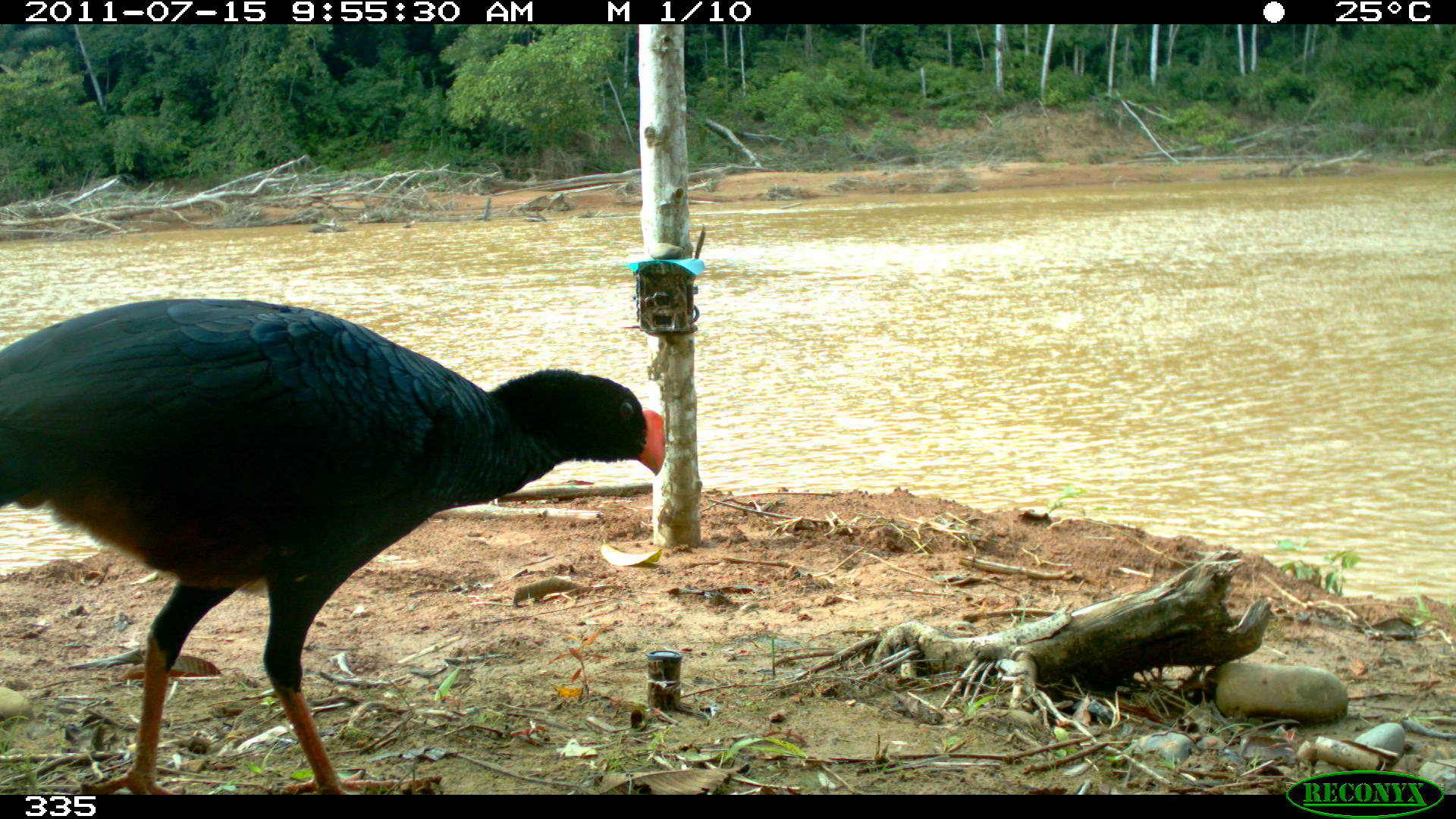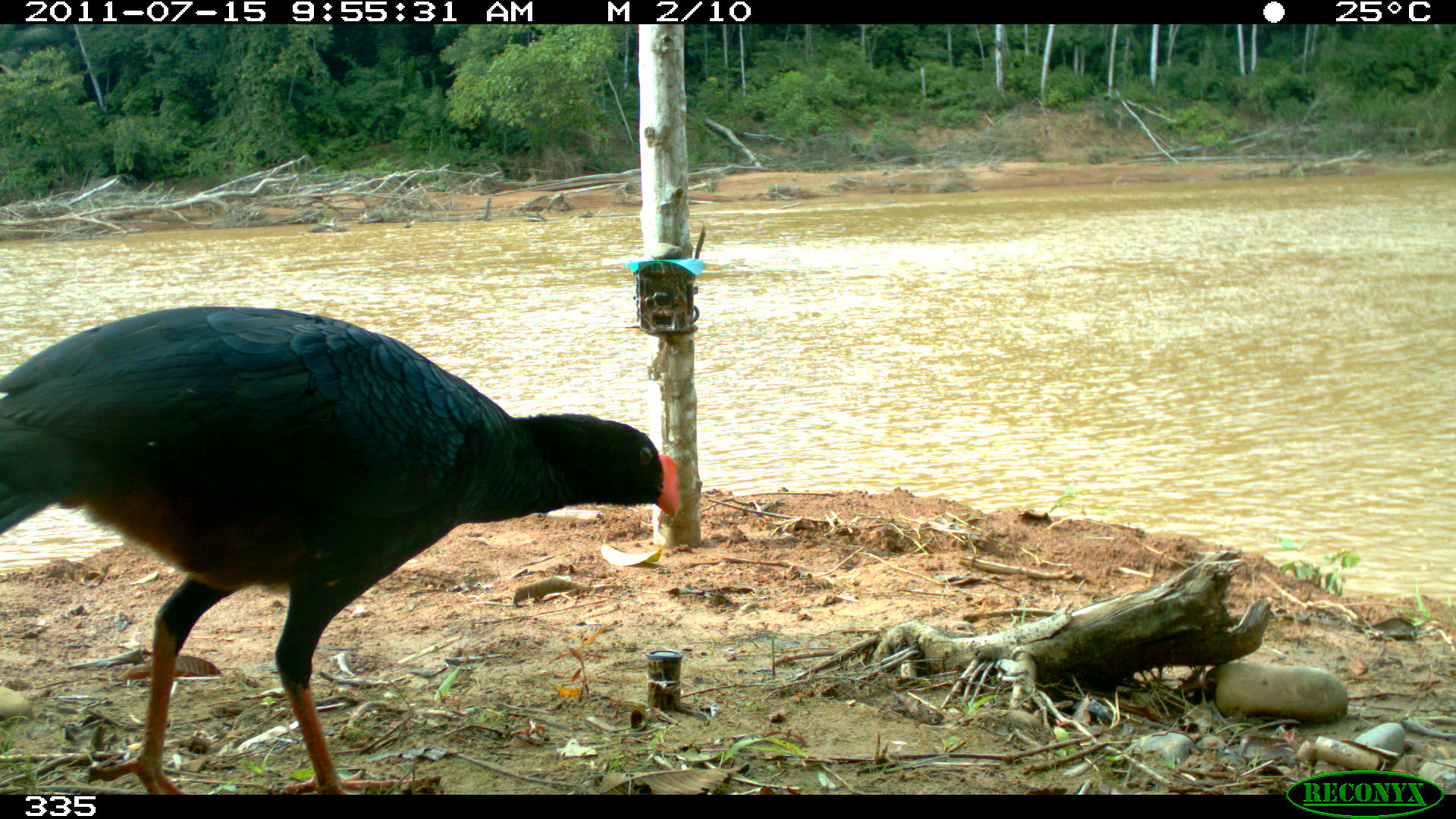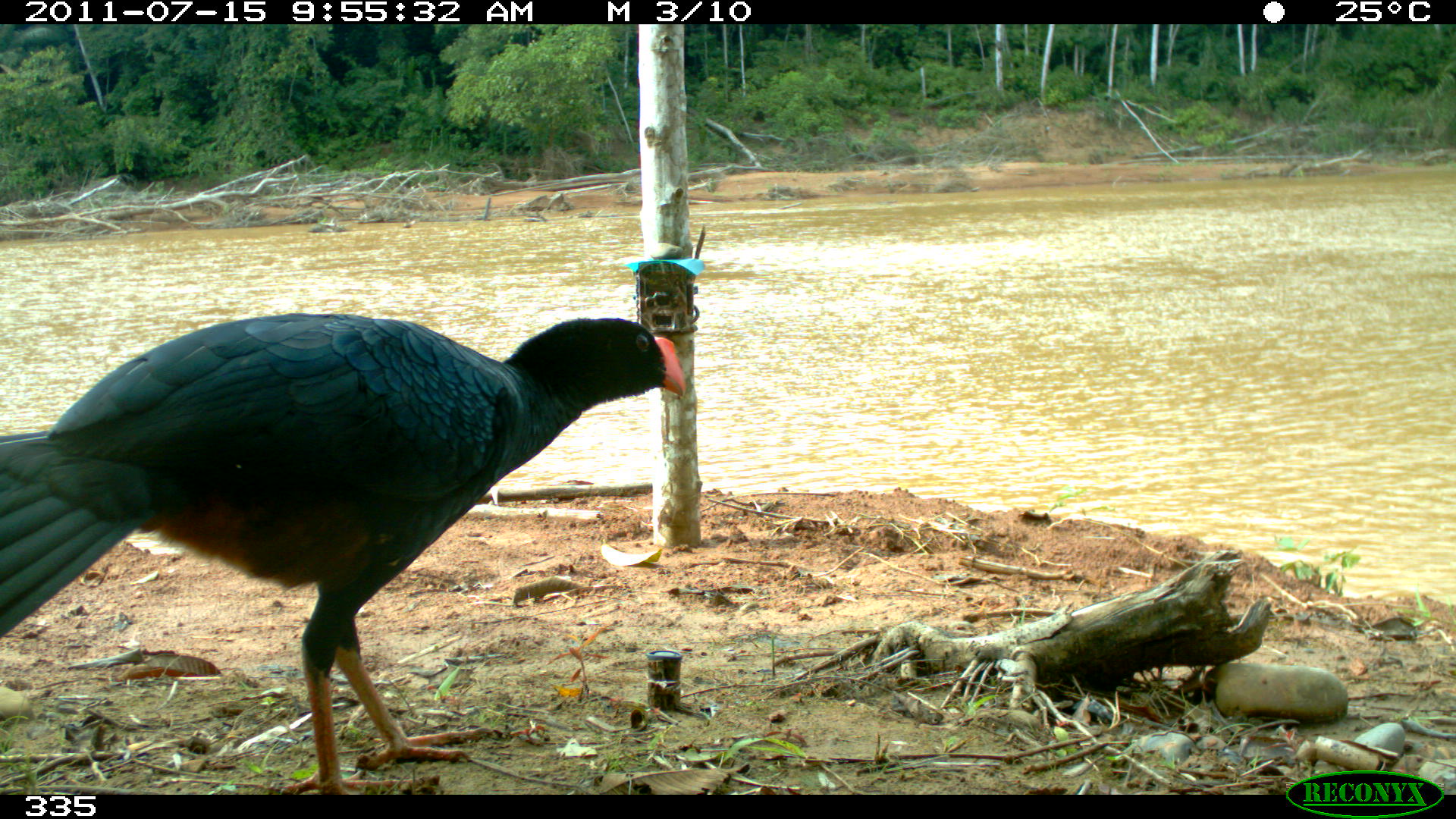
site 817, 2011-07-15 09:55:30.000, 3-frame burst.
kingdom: Animalia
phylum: Chordata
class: Aves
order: Galliformes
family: Cracidae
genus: Mitu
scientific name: Mitu tuberosum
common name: razor-billed curassow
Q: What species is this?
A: Mitu tuberosum (razor-billed curassow).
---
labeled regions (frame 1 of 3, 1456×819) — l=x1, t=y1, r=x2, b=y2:
mitu tuberosum: l=0, t=297, r=665, b=795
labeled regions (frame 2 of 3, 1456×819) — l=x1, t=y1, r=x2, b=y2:
mitu tuberosum: l=0, t=306, r=678, b=795